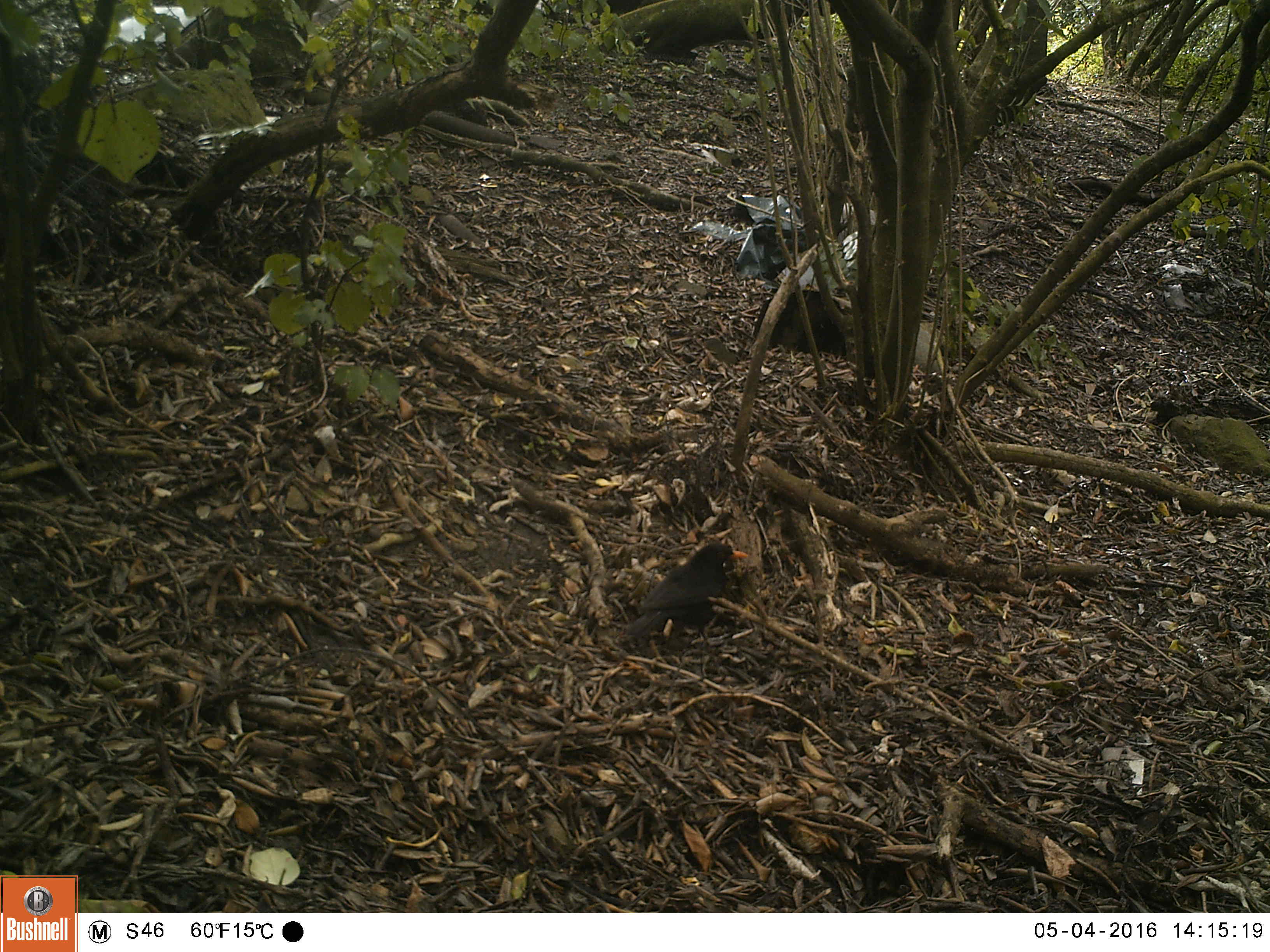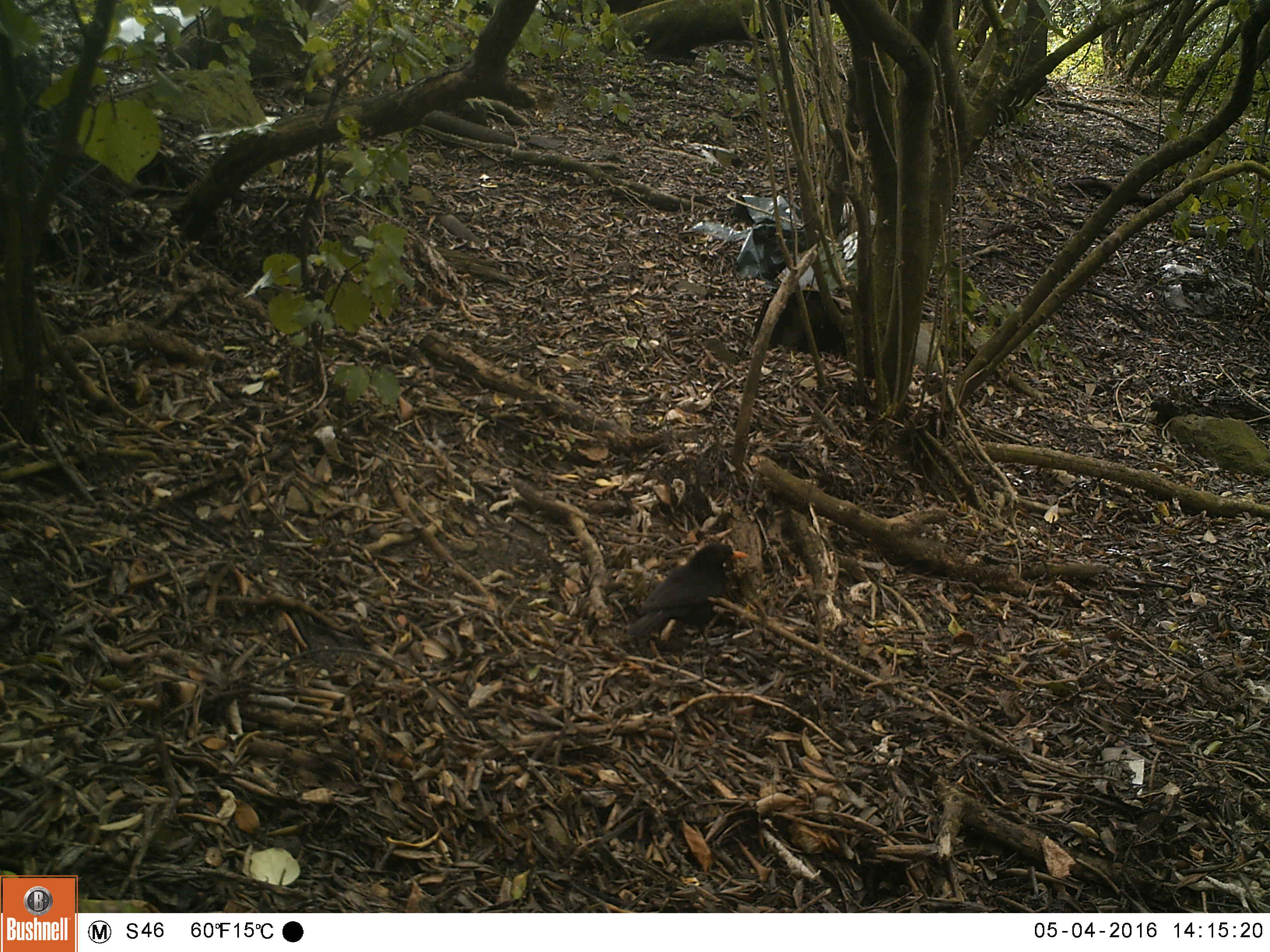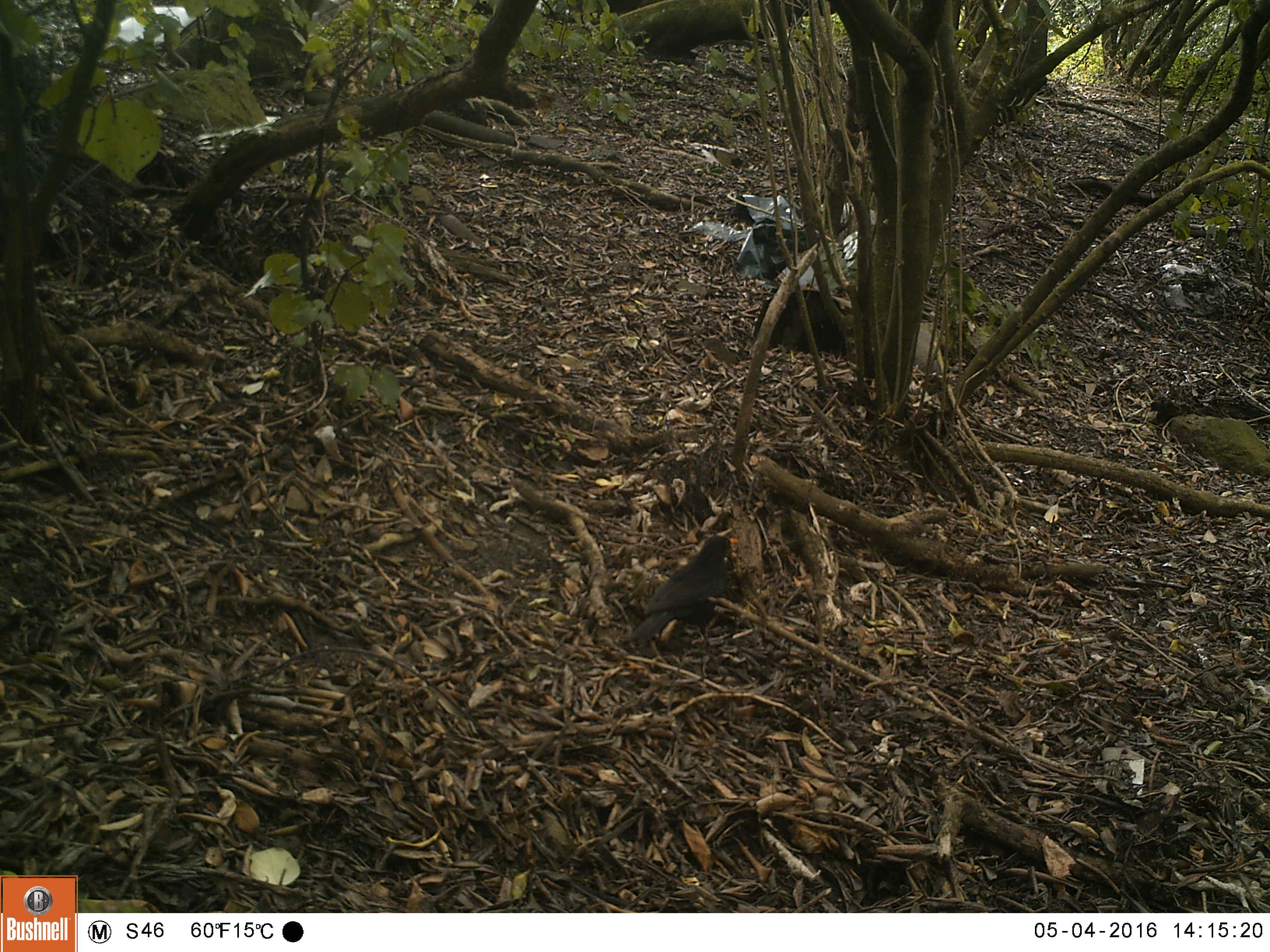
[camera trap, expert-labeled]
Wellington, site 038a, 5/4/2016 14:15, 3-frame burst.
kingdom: Animalia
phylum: Chordata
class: Aves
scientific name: Aves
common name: bird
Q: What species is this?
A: Bird (Aves).